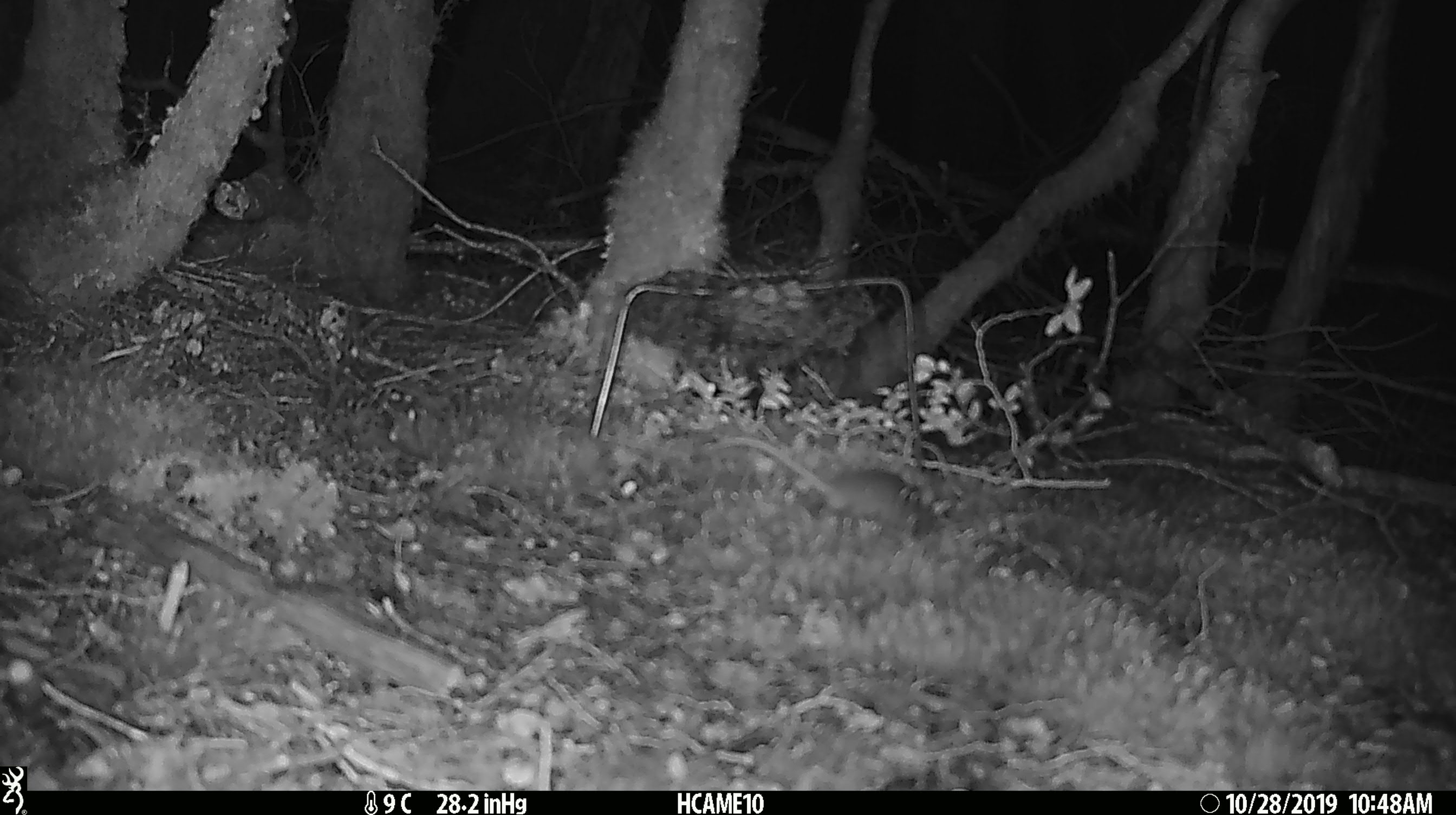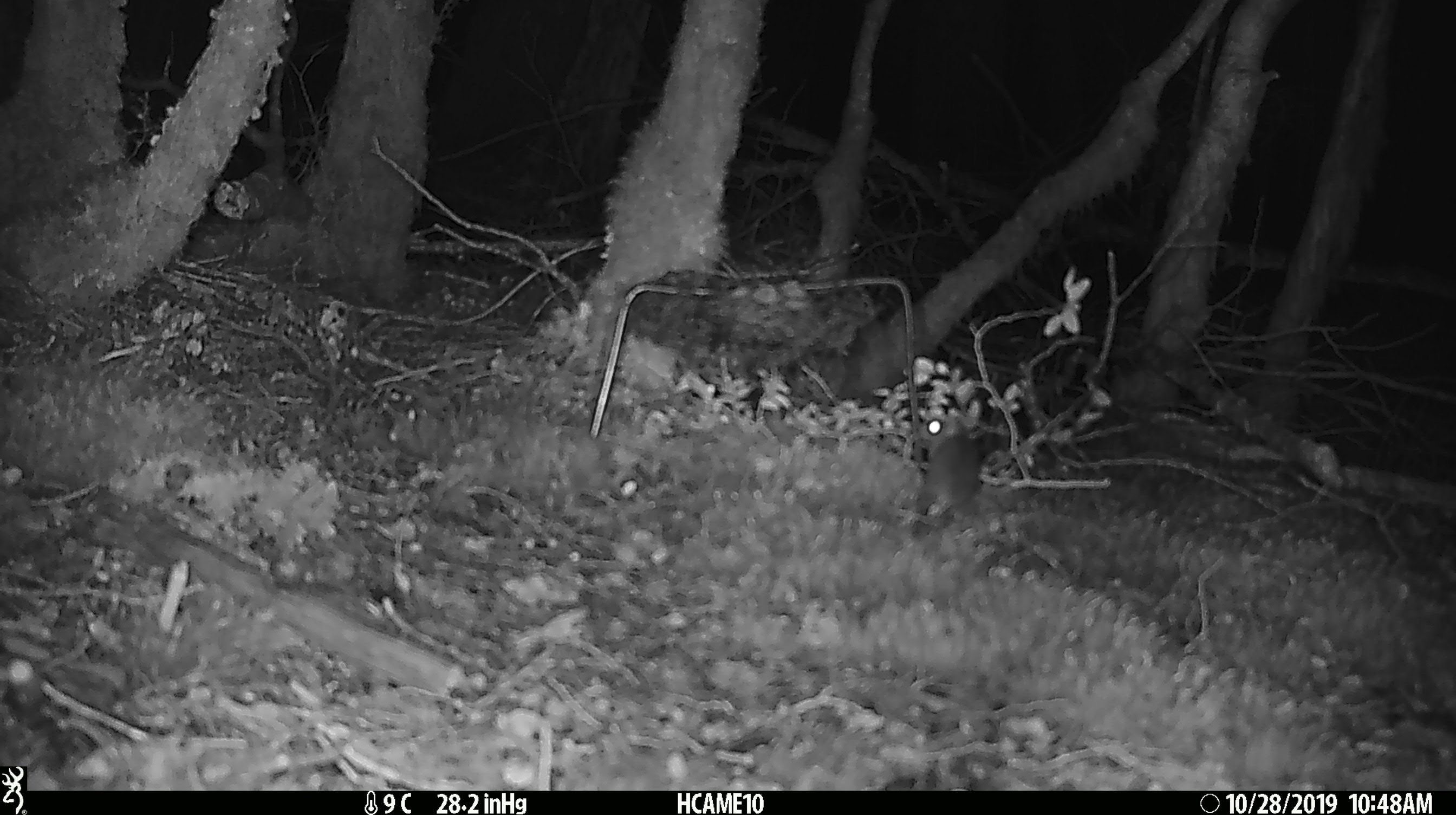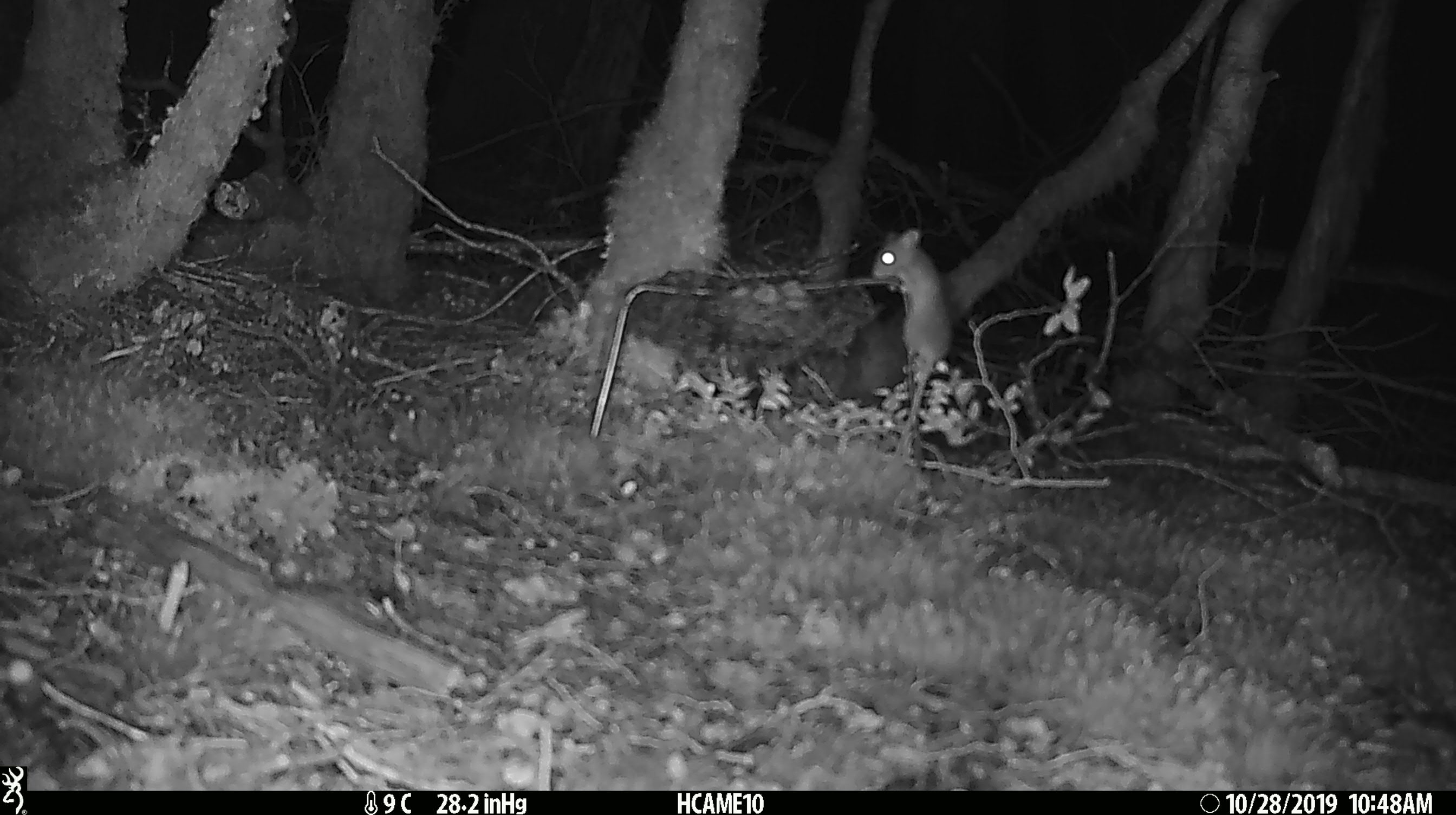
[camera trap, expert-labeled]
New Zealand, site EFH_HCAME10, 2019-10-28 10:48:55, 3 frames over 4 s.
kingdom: Animalia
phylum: Chordata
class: Mammalia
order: Rodentia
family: Muridae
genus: Mus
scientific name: Mus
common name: mouse